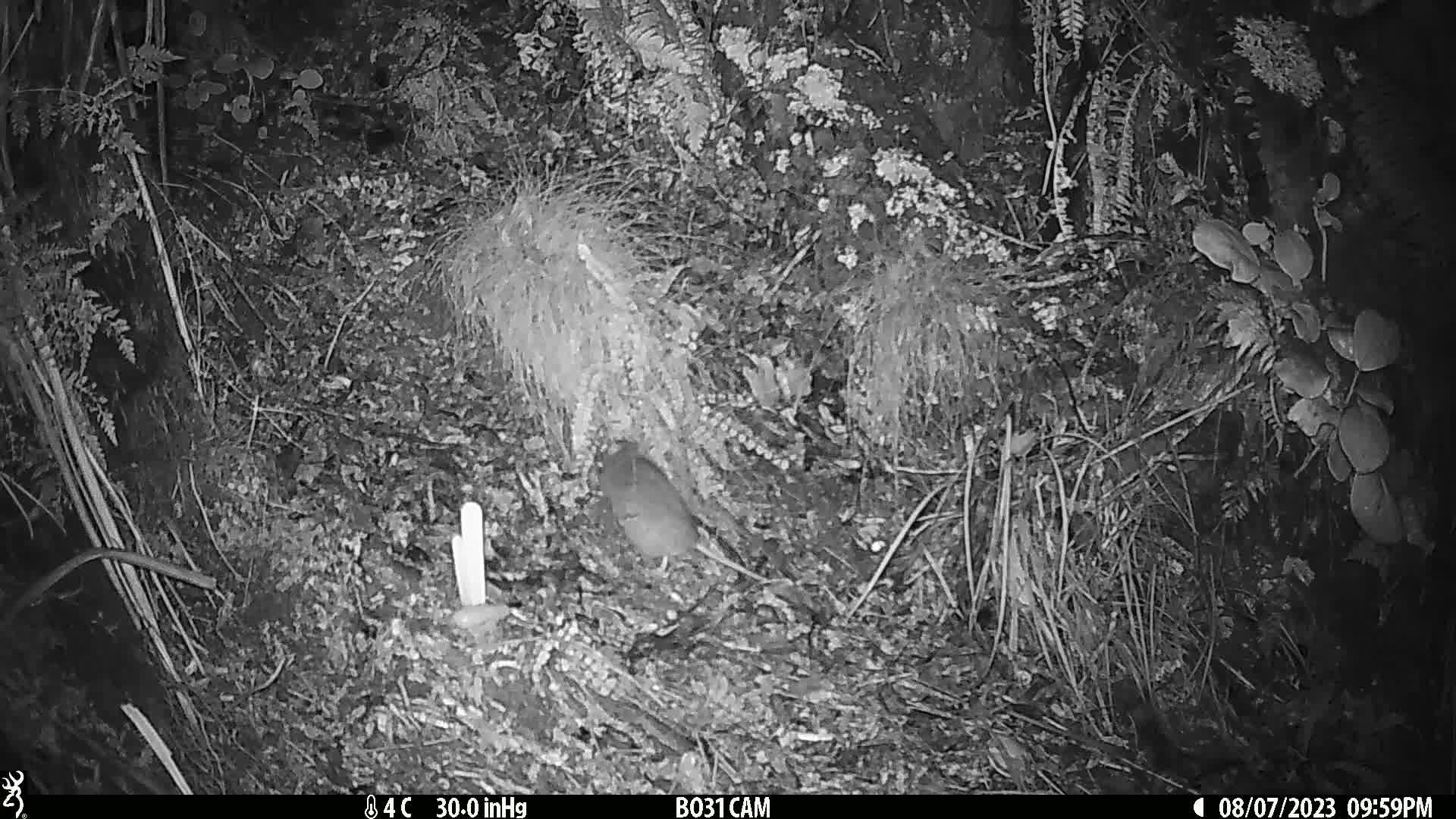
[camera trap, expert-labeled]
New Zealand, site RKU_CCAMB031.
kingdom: Animalia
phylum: Chordata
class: Mammalia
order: Rodentia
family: Muridae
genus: Rattus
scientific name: Rattus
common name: rat